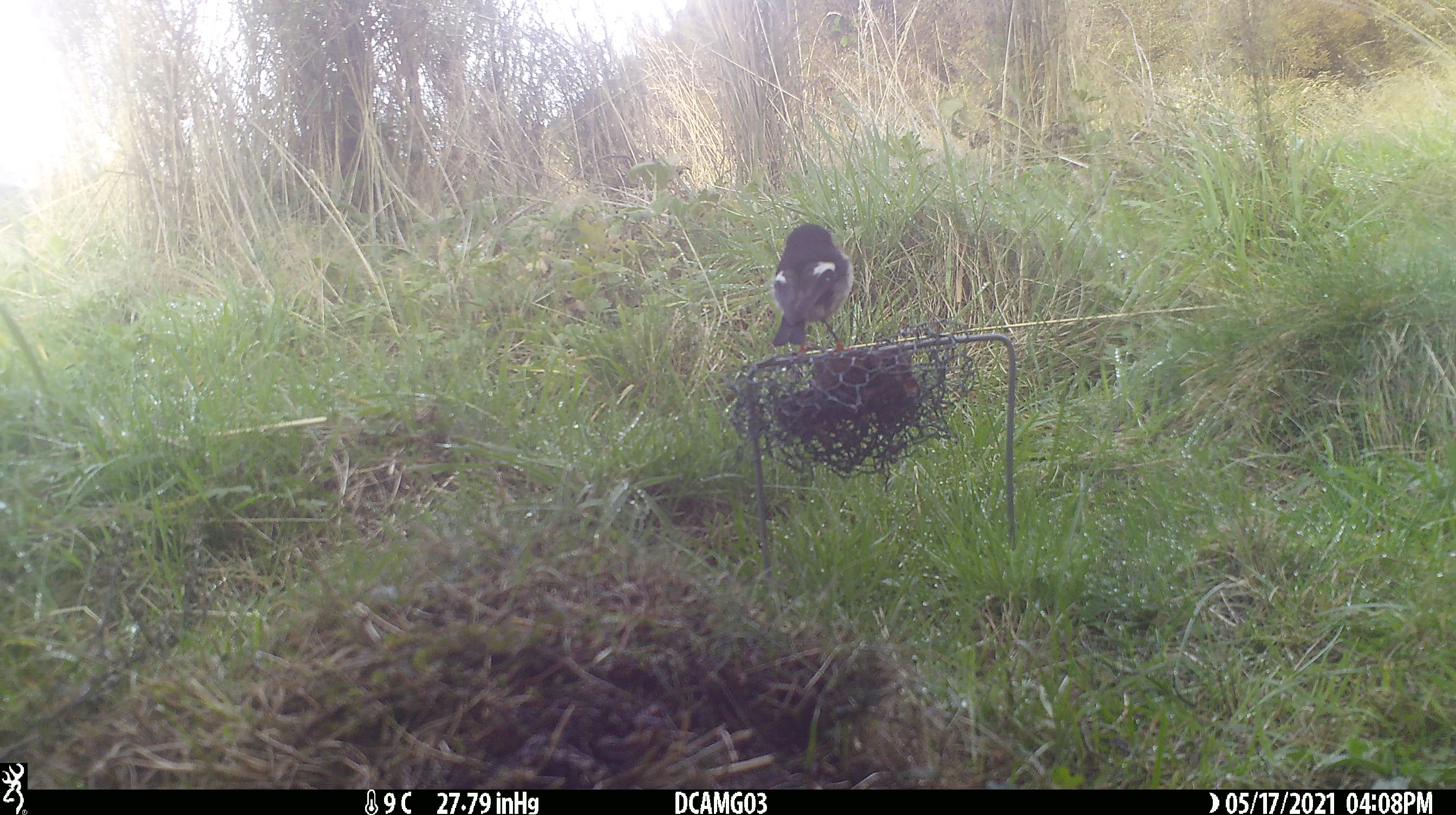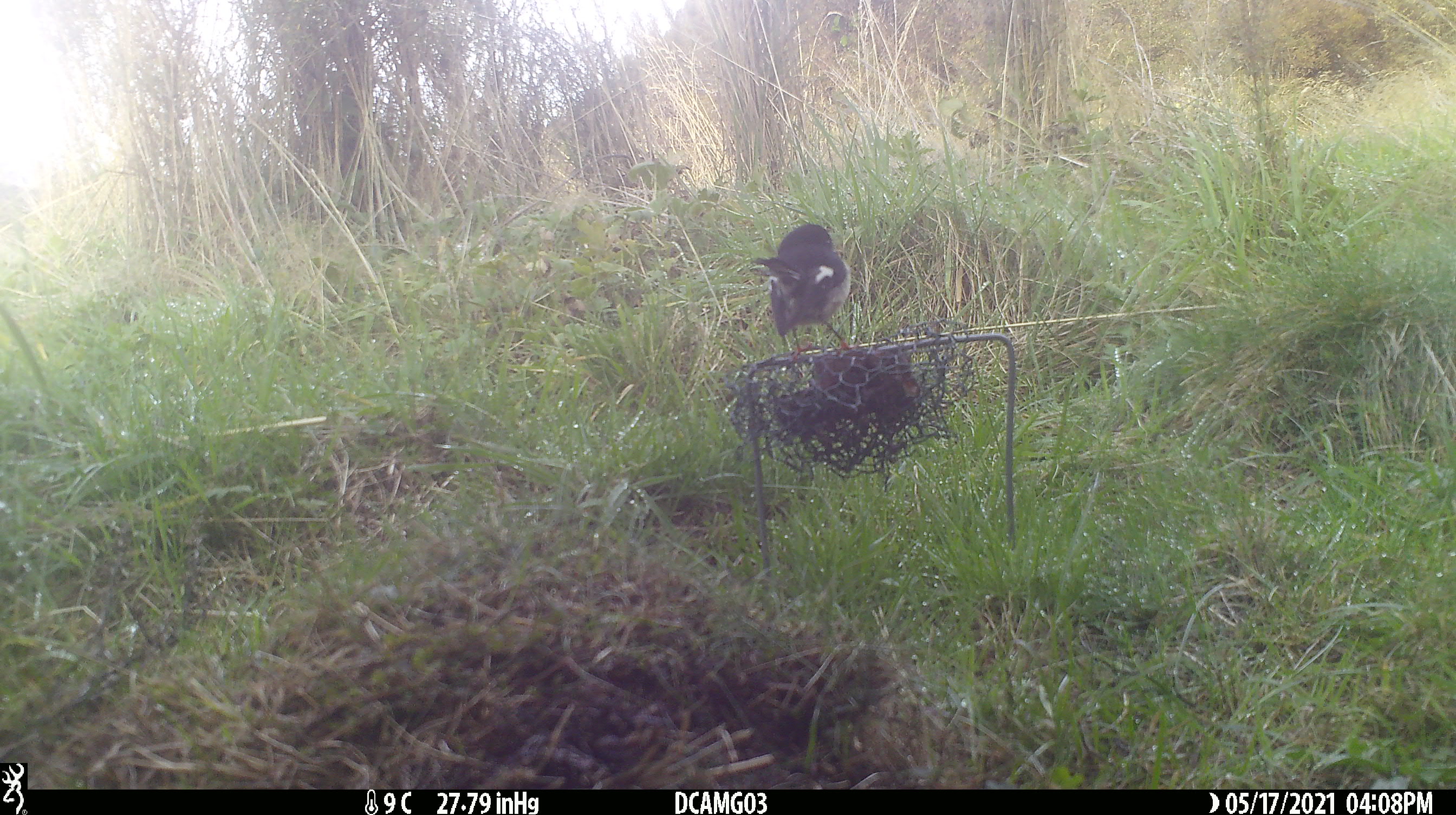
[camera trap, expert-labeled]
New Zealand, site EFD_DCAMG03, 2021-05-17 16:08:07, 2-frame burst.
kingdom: Animalia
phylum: Chordata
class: Aves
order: Passeriformes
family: Petroicidae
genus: Petroica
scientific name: Petroica macrocephala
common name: tomtit